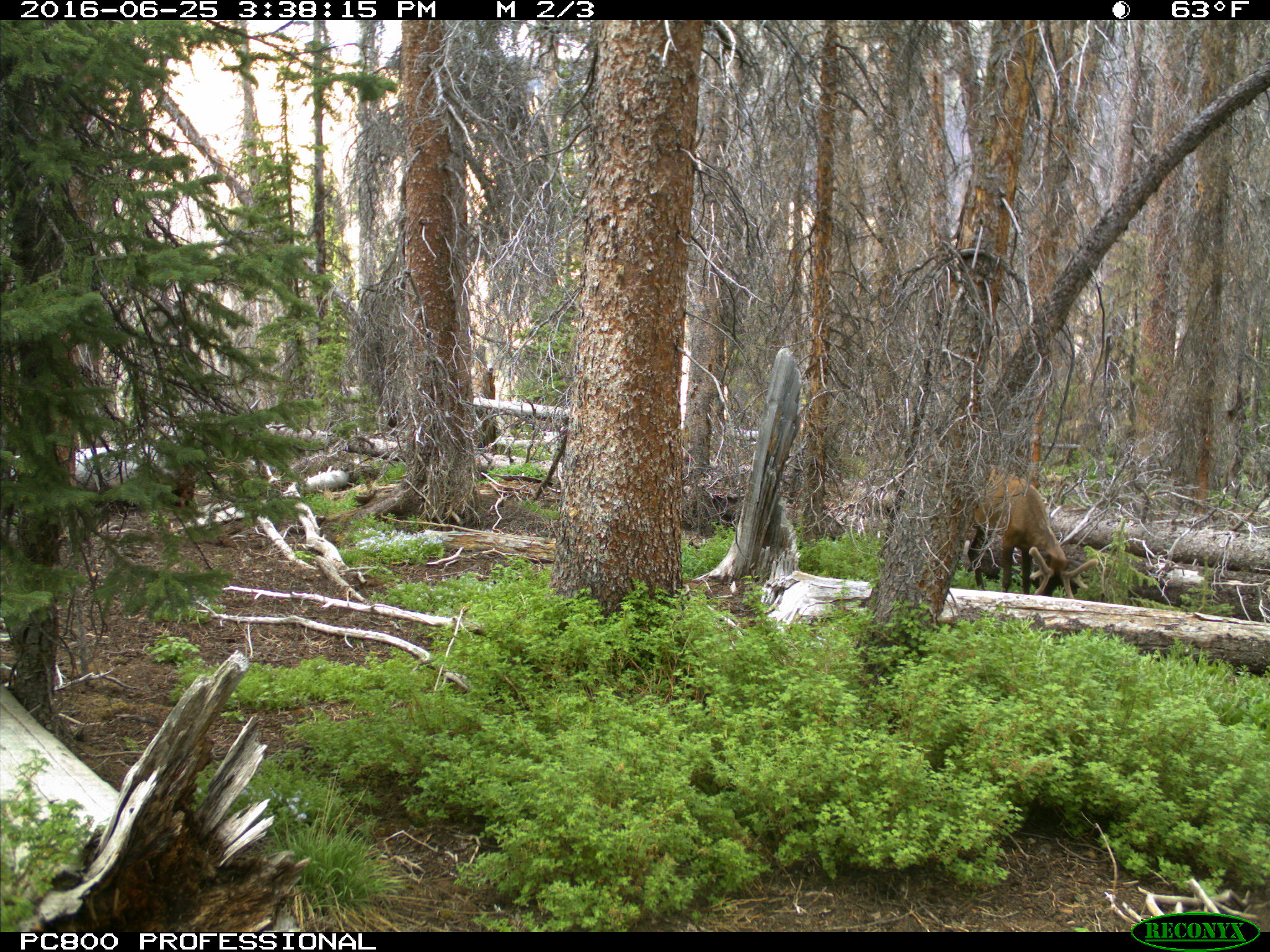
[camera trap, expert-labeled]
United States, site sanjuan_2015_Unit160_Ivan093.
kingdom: Animalia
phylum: Chordata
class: Mammalia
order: Artiodactyla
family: Cervidae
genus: Cervus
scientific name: Cervus elaphus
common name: red deer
Cervus elaphus (red deer).